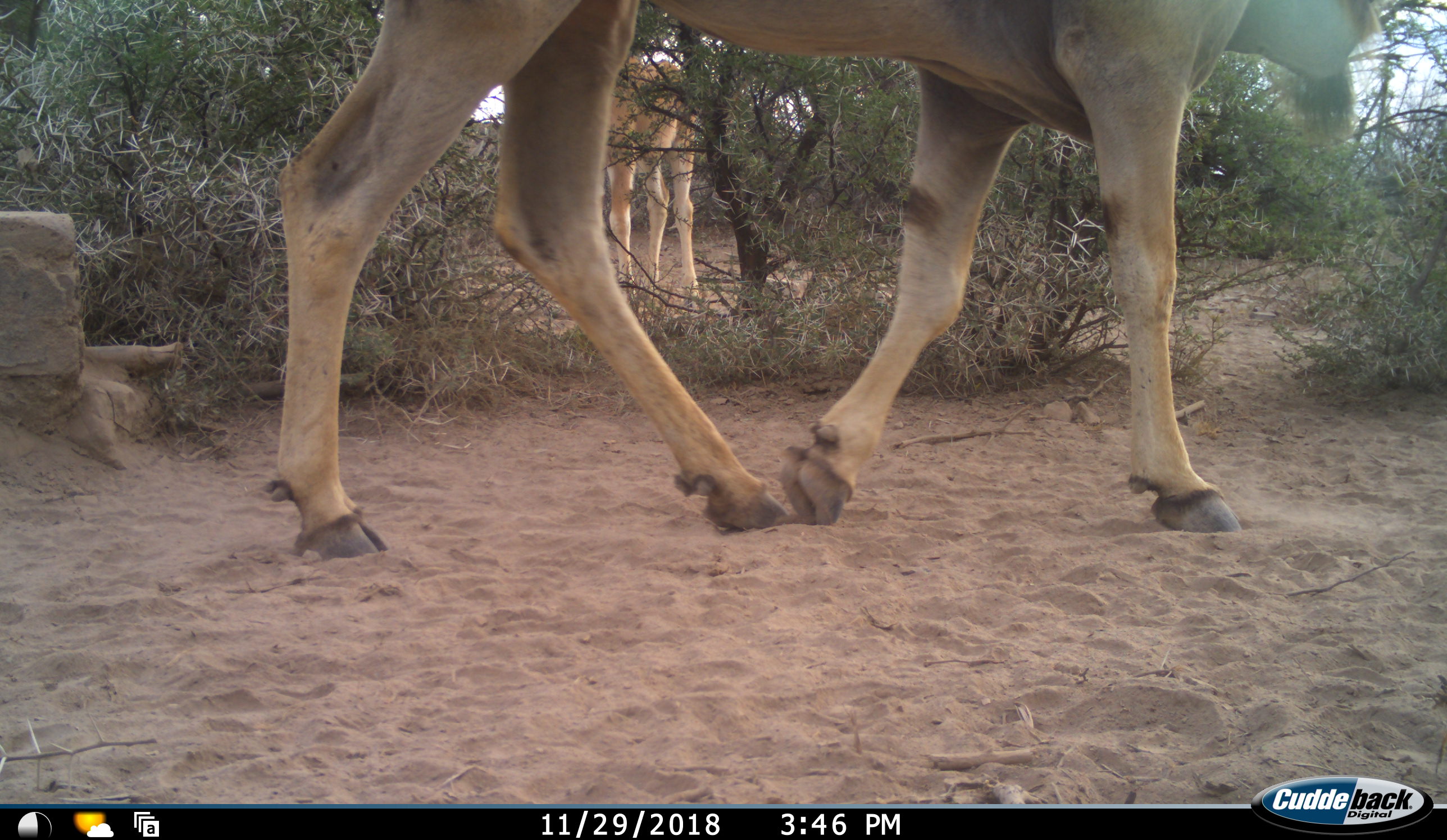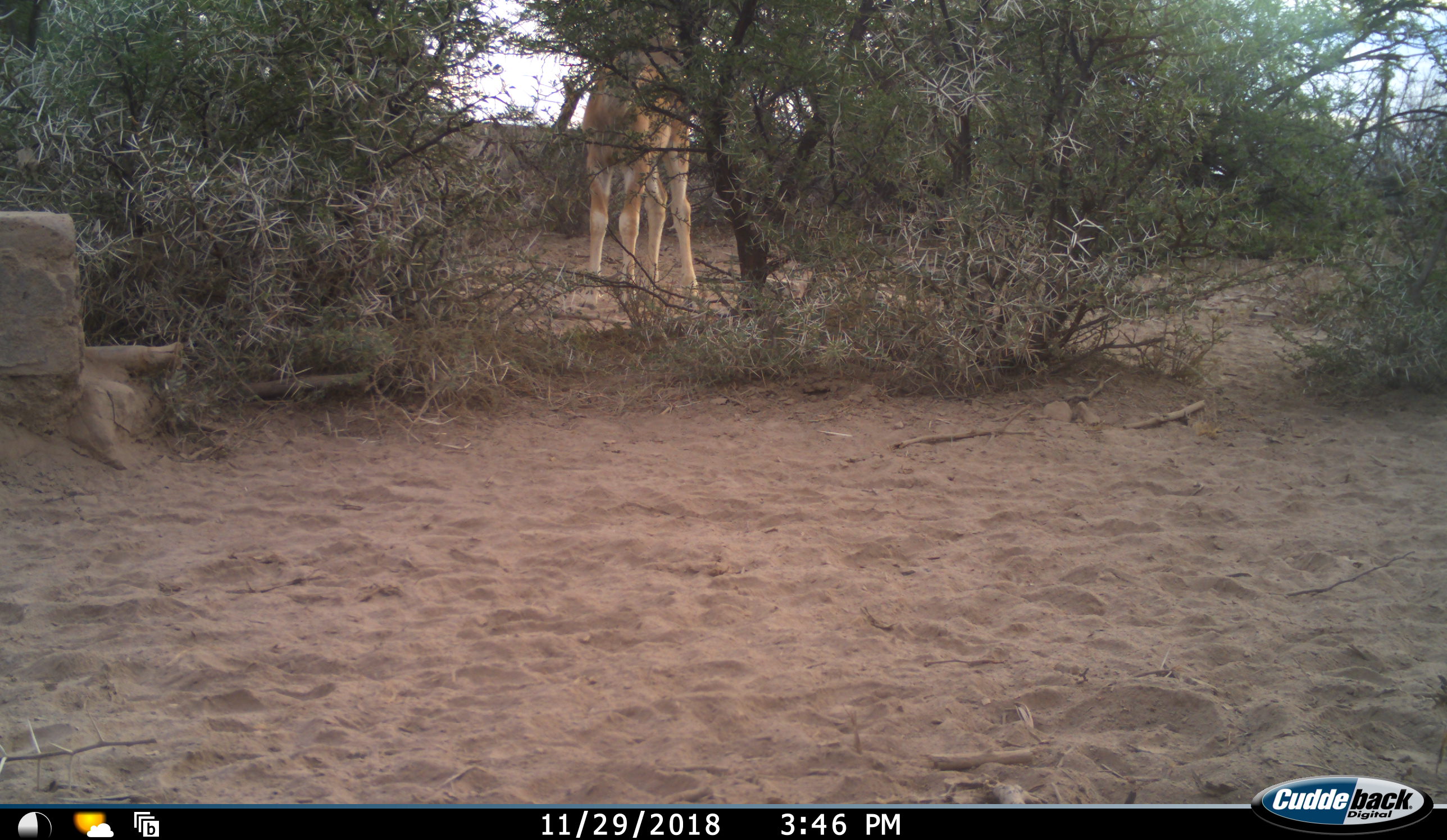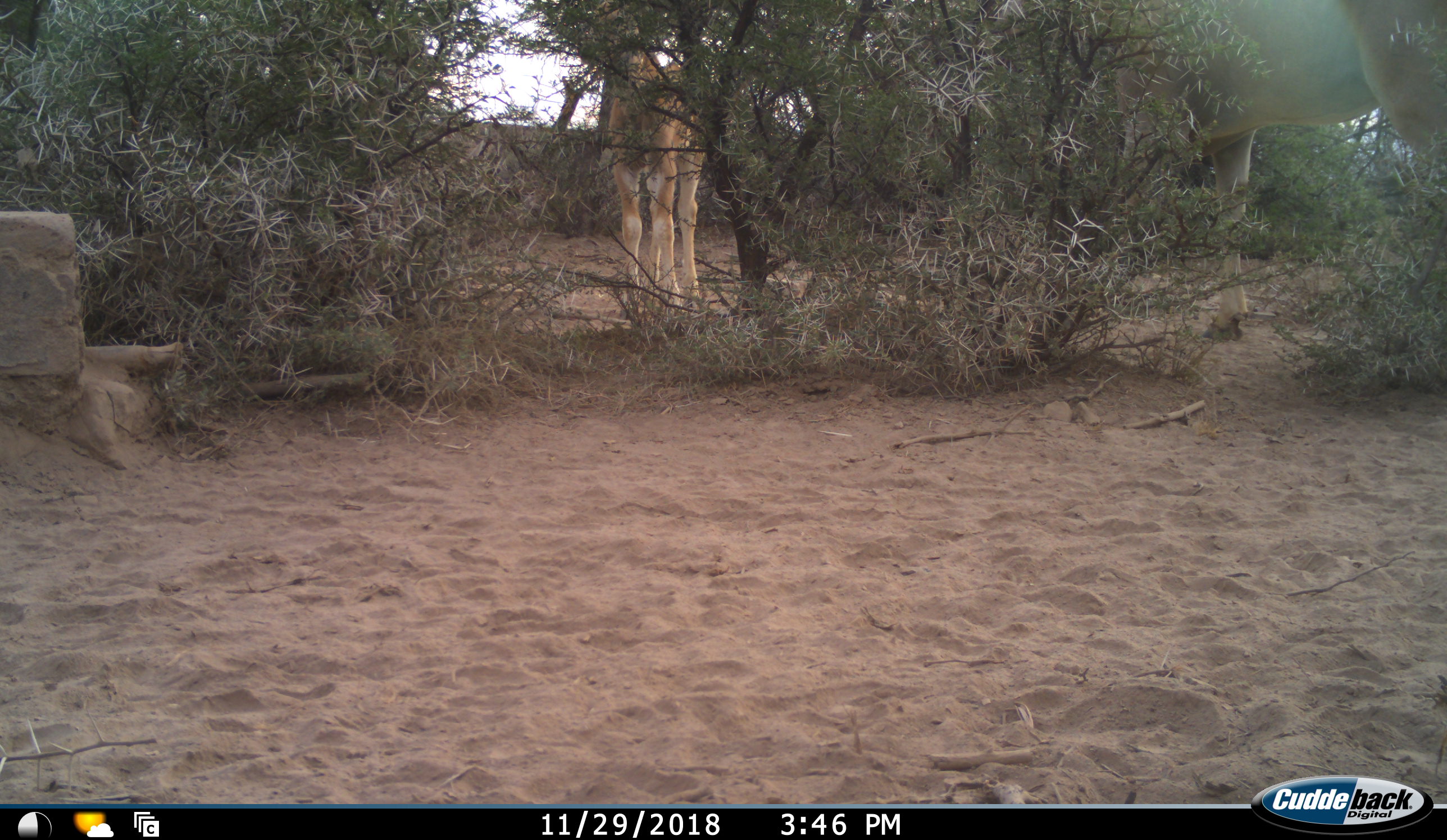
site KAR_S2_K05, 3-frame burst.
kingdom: Animalia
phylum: Chordata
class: Mammalia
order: Artiodactyla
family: Bovidae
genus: Tragelaphus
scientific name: Tragelaphus oryx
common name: eland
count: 2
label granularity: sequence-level